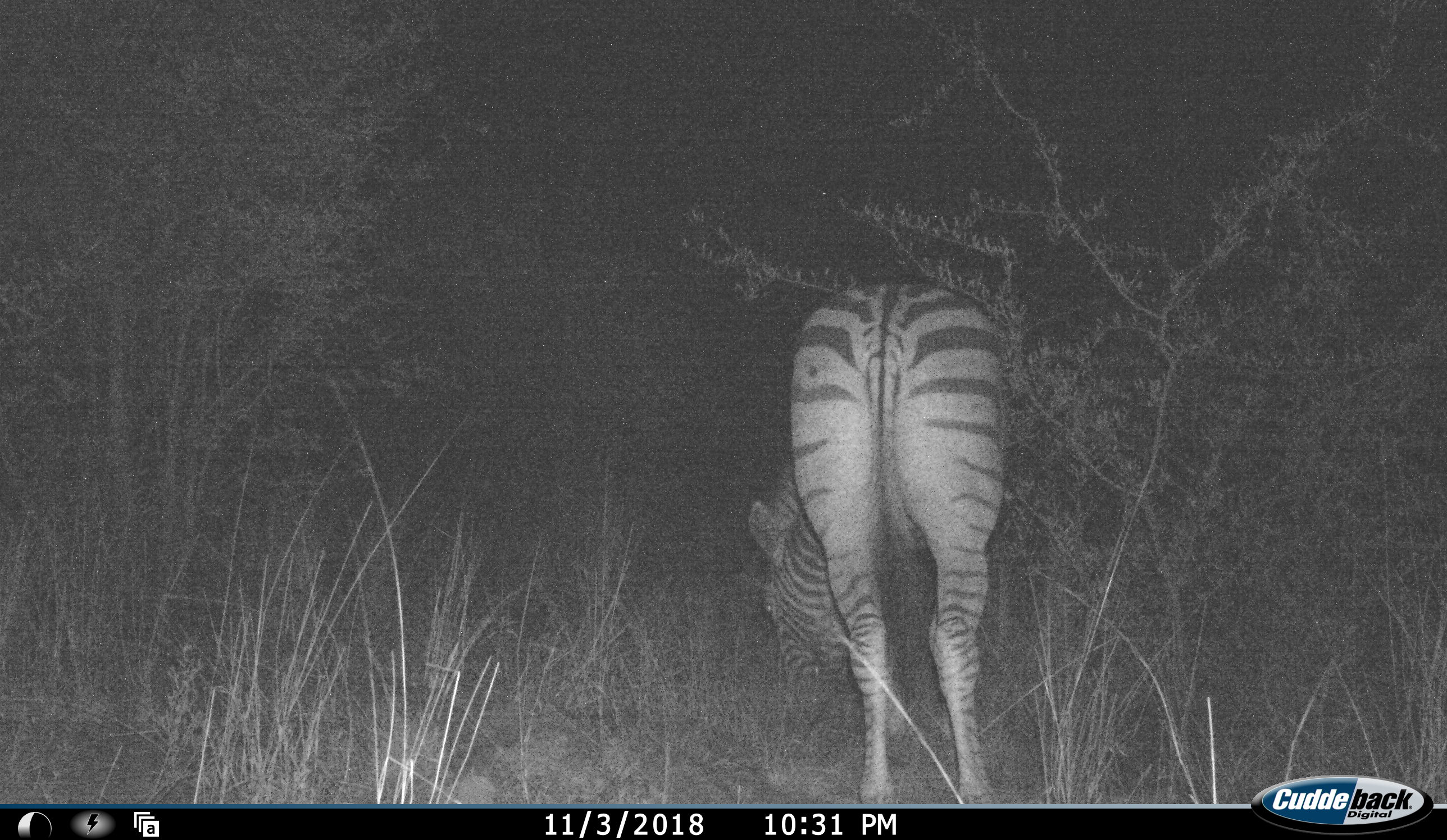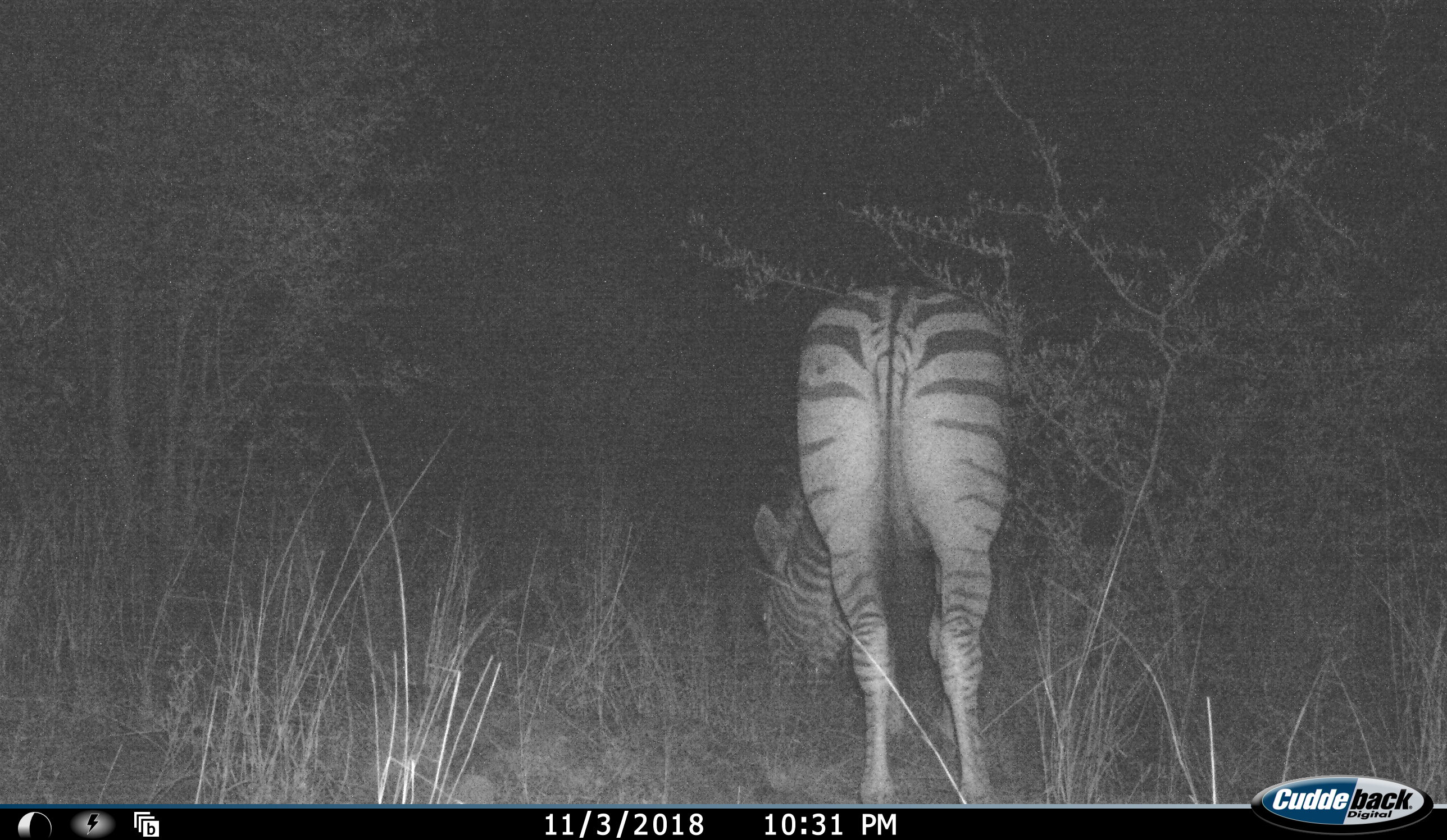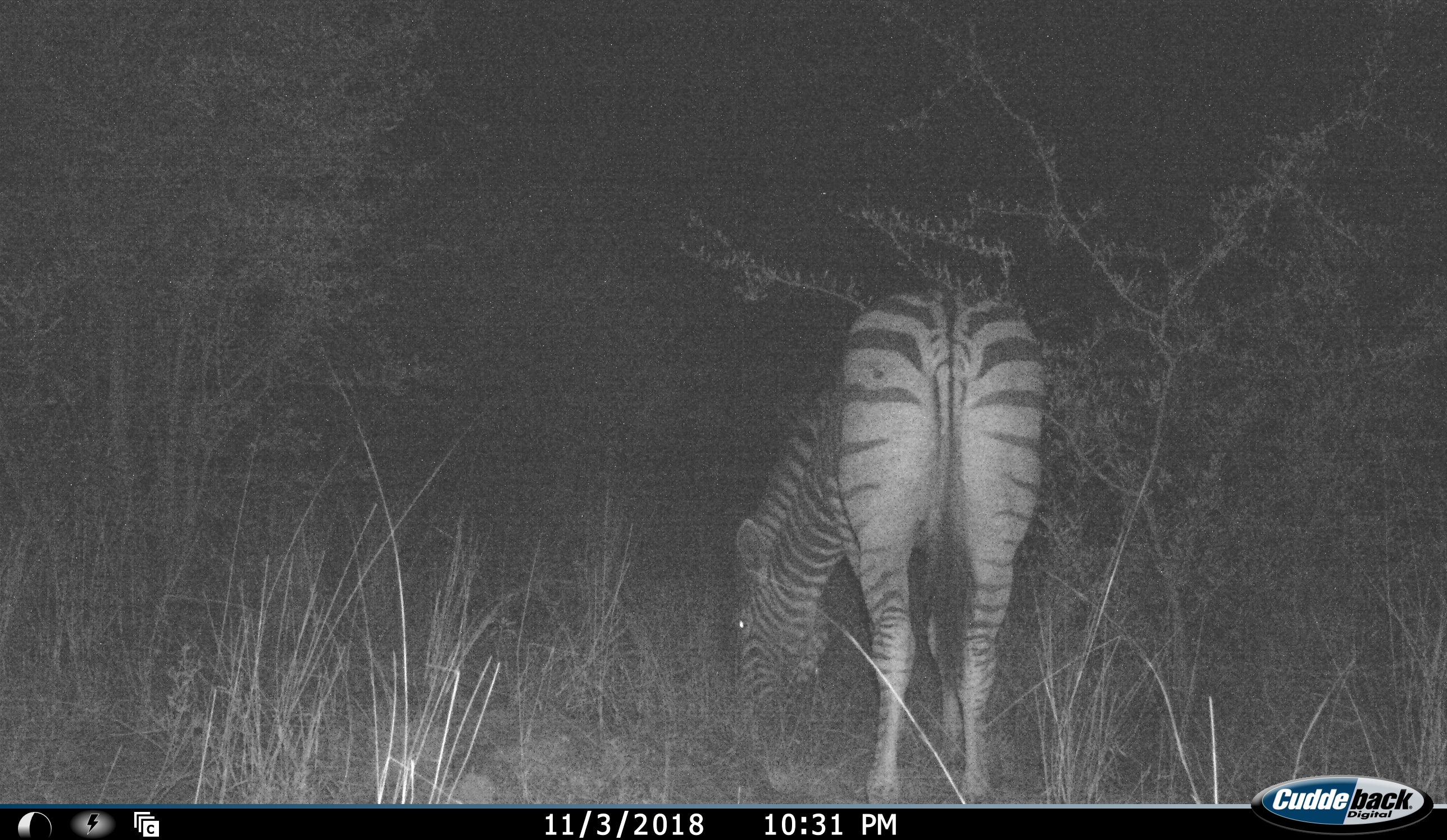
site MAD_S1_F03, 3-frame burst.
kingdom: Animalia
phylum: Chordata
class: Mammalia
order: Perissodactyla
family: Equidae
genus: Equus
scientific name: Equus quagga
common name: plains zebra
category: zebraplains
Zebraplains (plains zebra) (Equus quagga), count 1. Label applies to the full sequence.